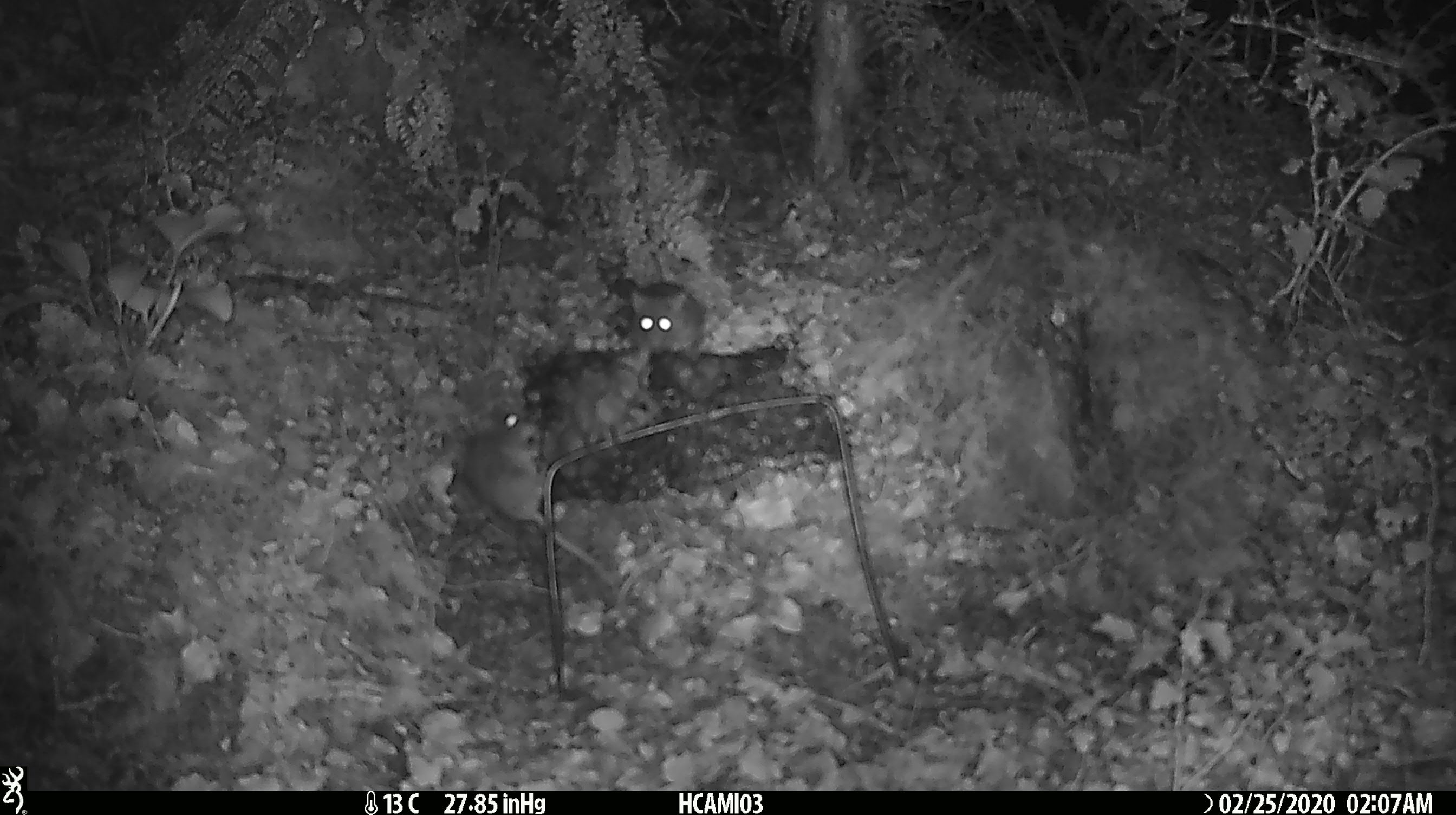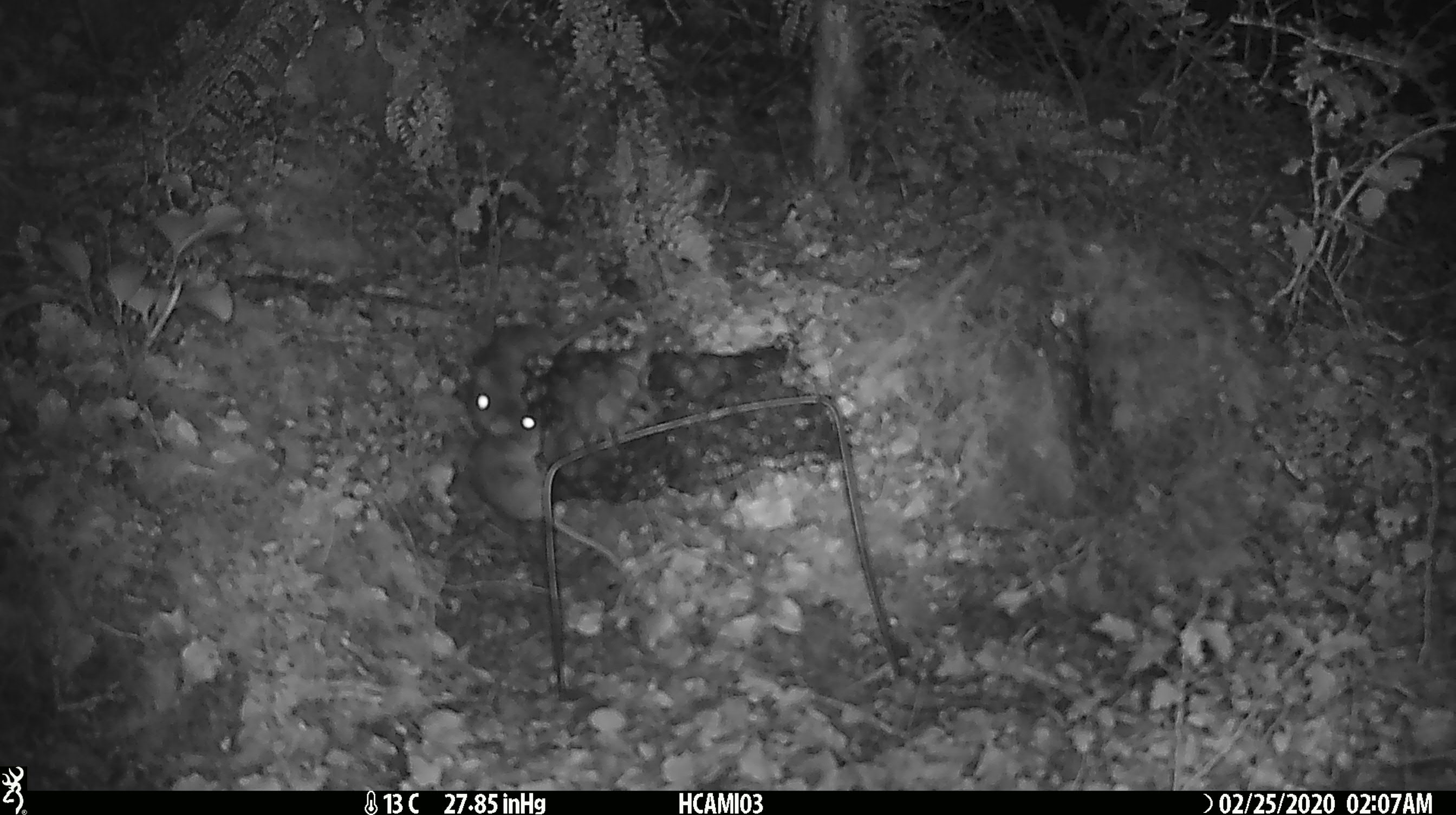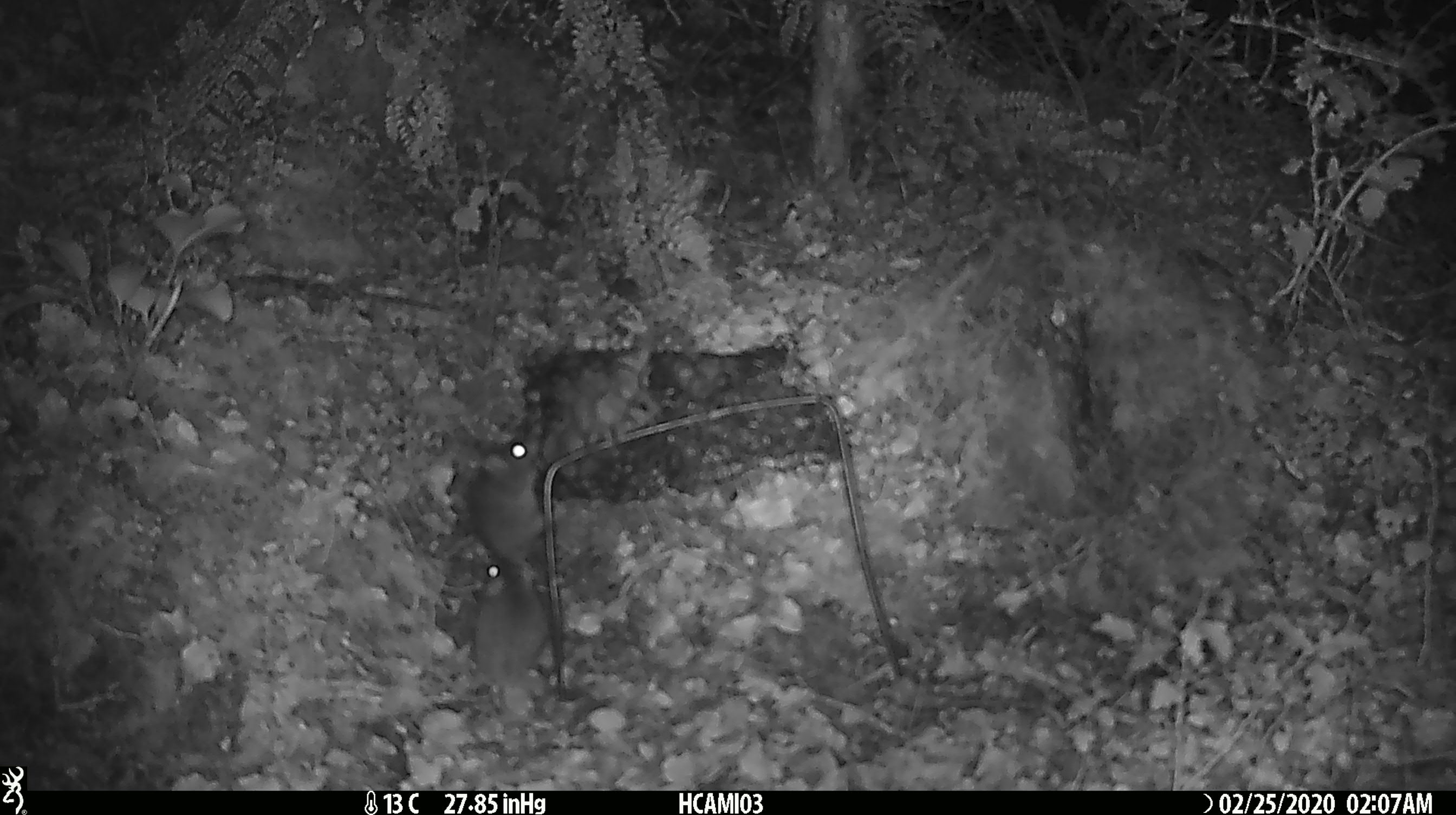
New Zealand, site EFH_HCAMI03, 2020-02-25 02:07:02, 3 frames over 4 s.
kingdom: Animalia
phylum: Chordata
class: Mammalia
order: Rodentia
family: Muridae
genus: Mus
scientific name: Mus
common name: mouse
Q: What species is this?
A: Mouse (Mus).